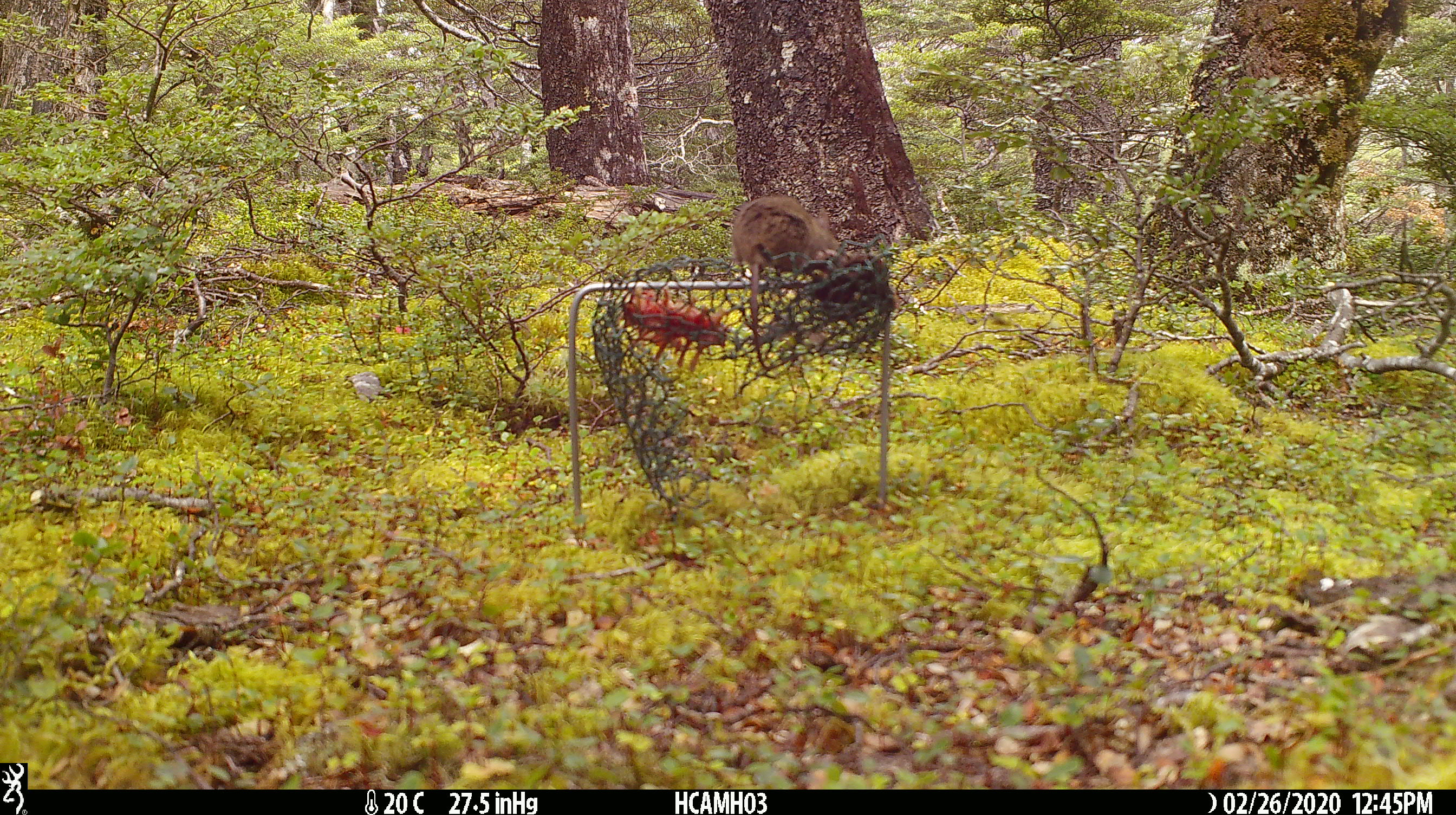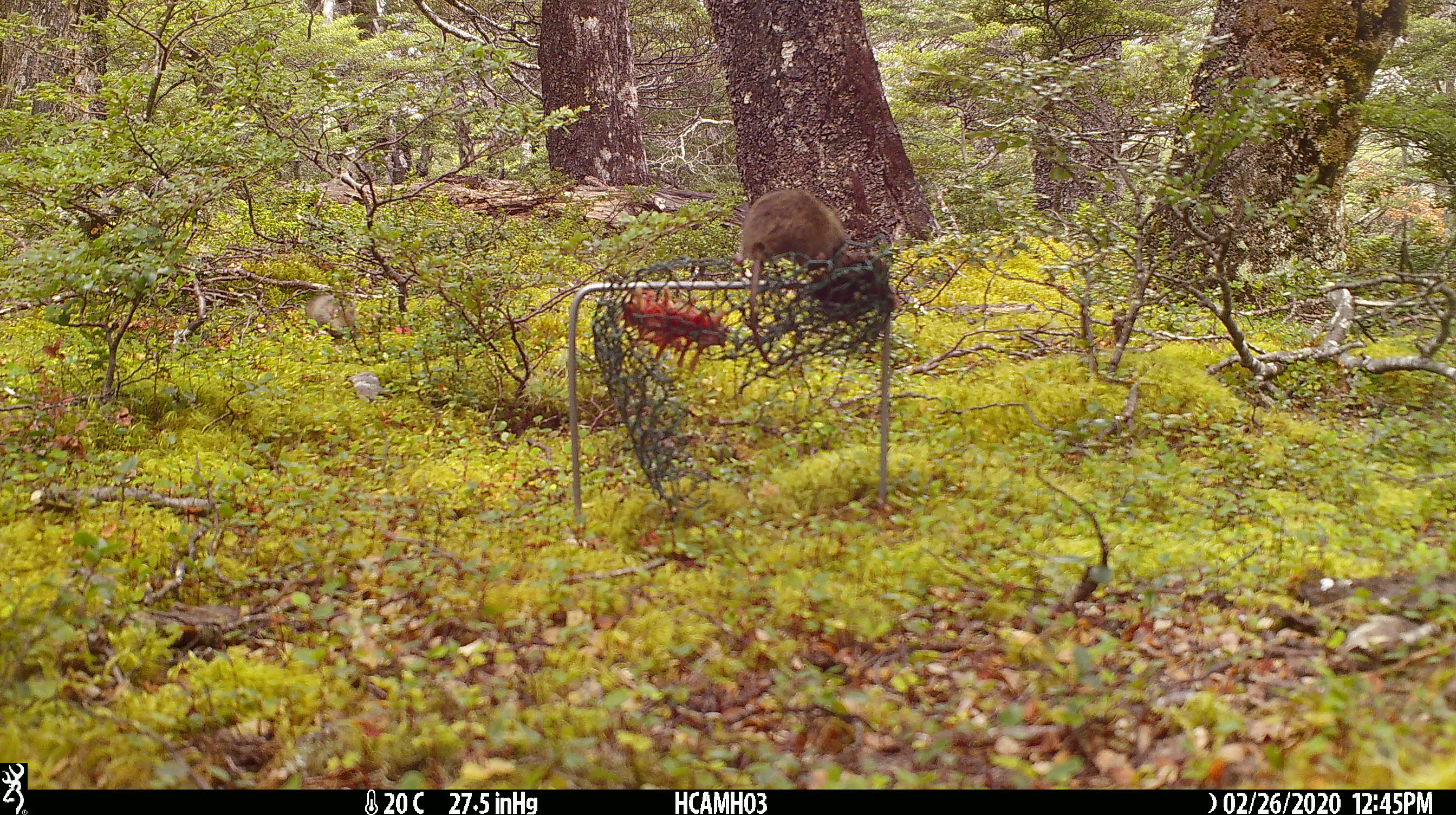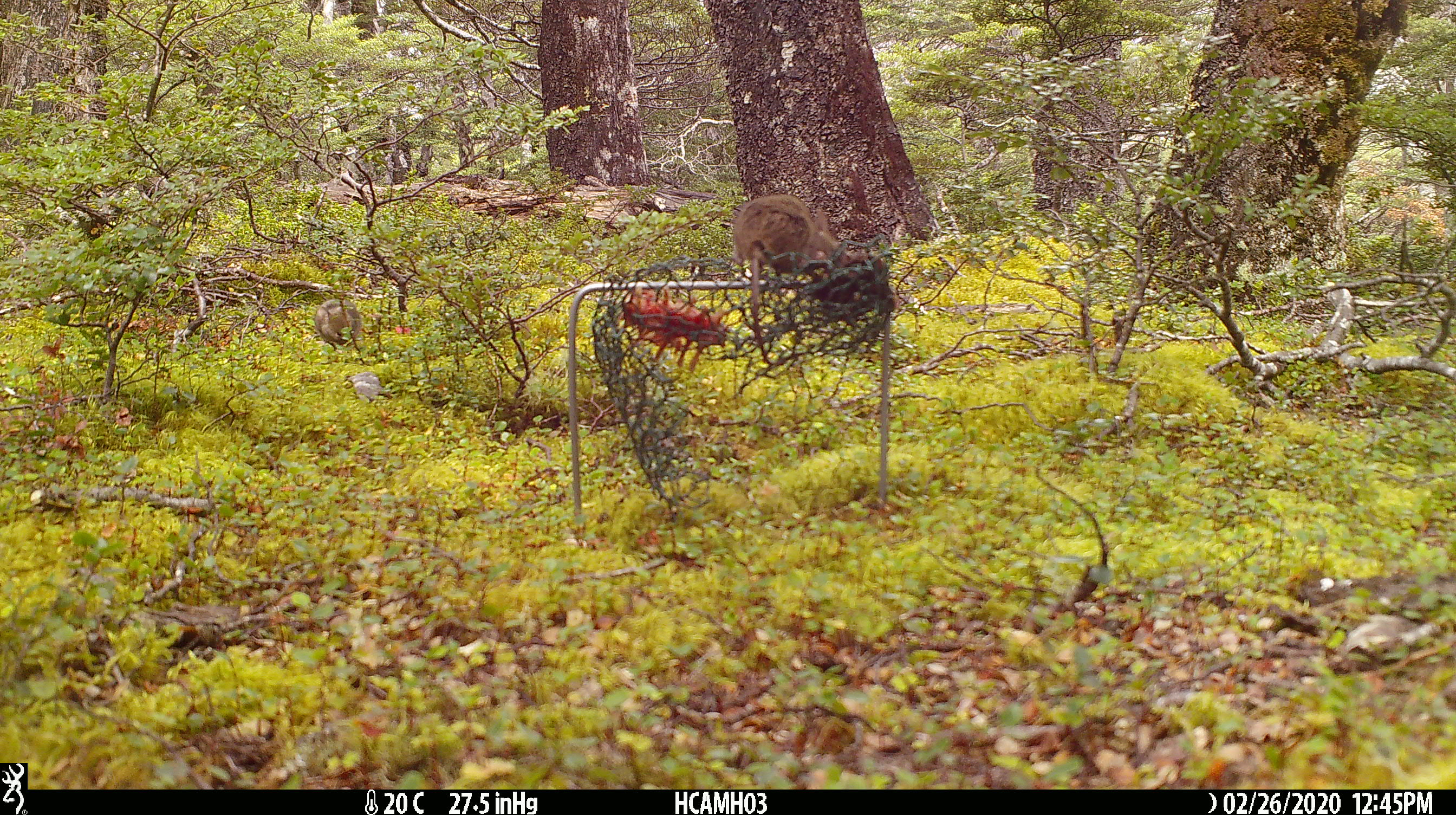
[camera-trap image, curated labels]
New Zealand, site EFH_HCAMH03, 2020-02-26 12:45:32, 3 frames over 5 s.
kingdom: Animalia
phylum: Chordata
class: Mammalia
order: Rodentia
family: Muridae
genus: Mus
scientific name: Mus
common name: mouse